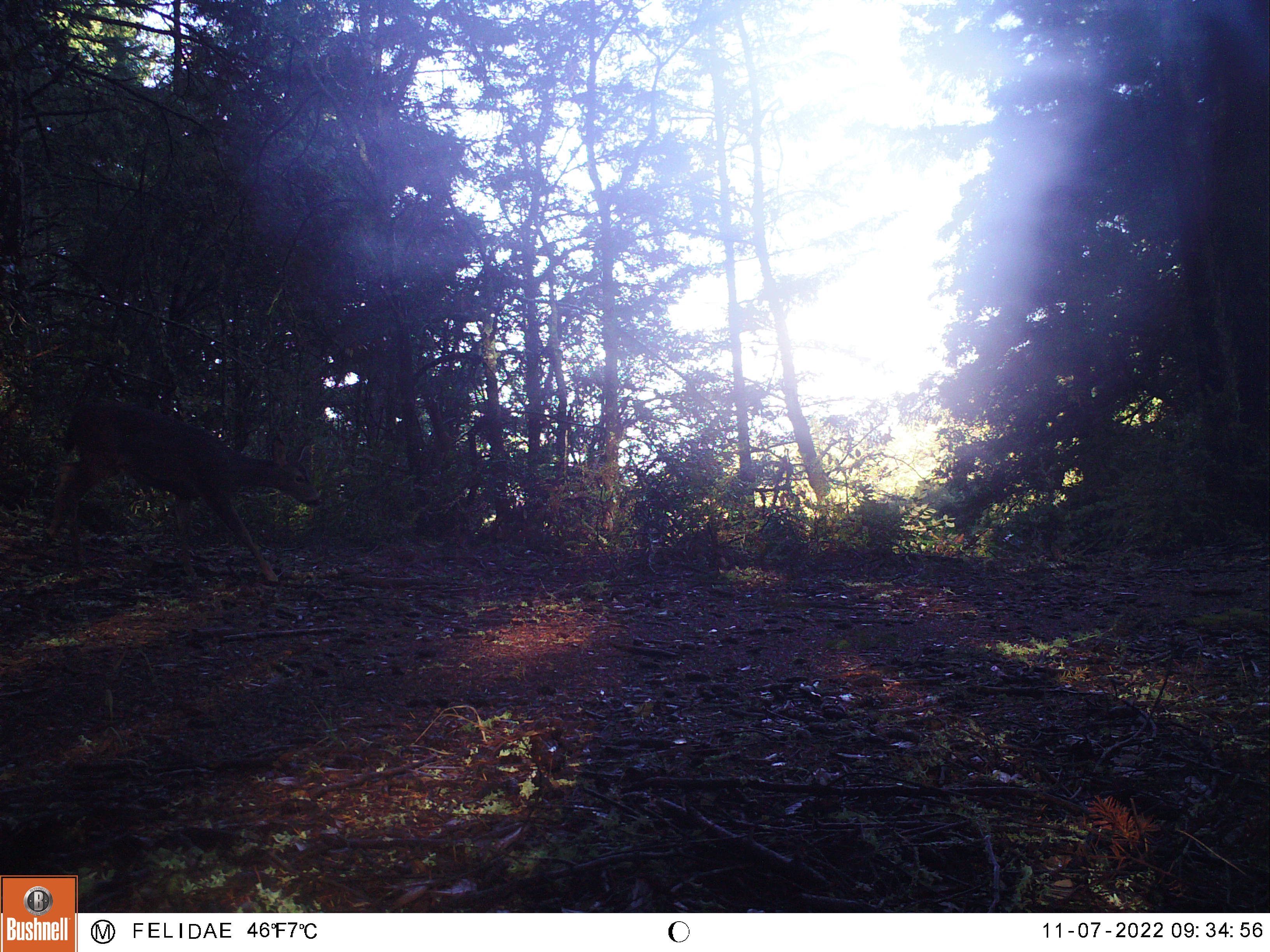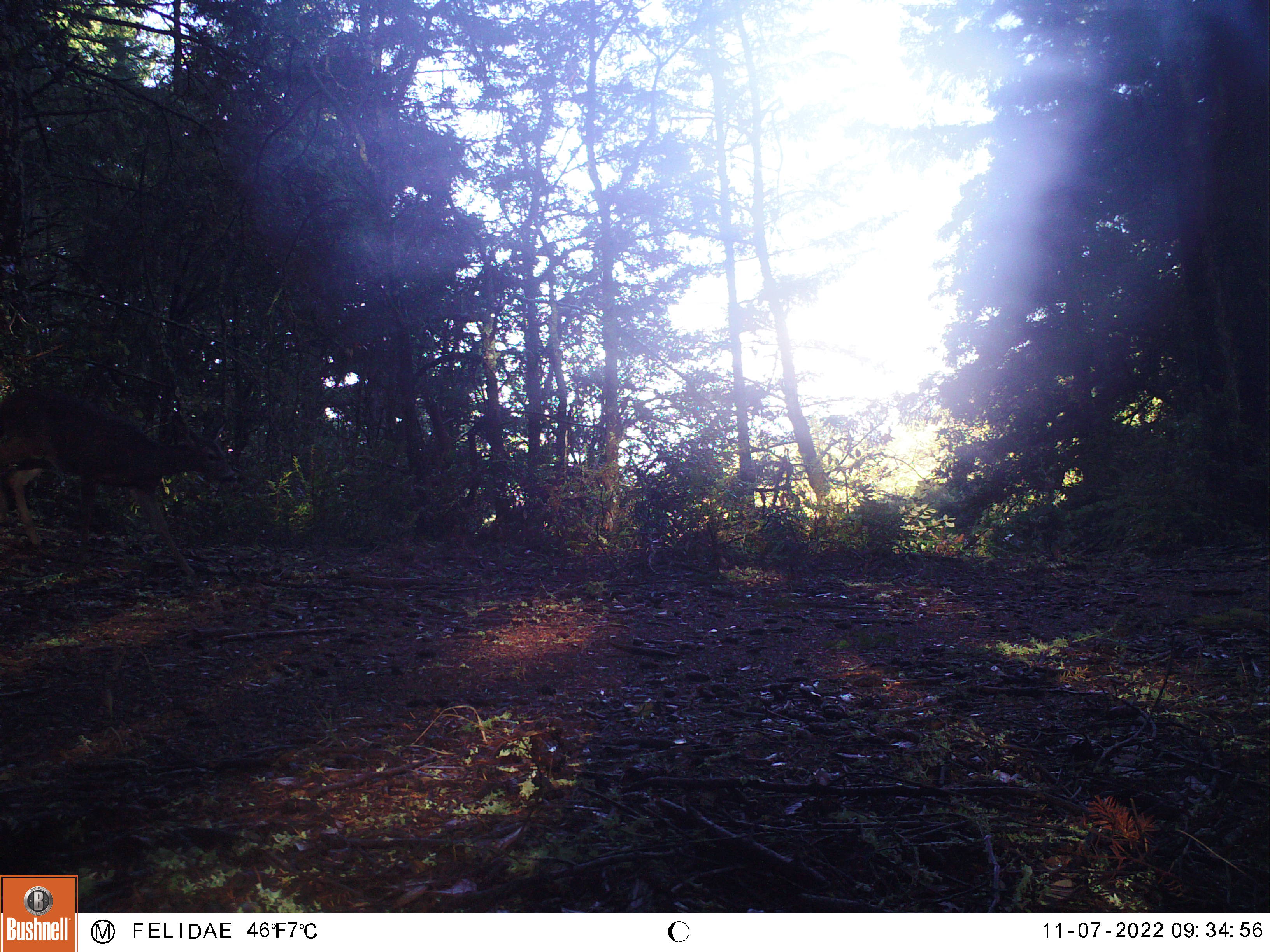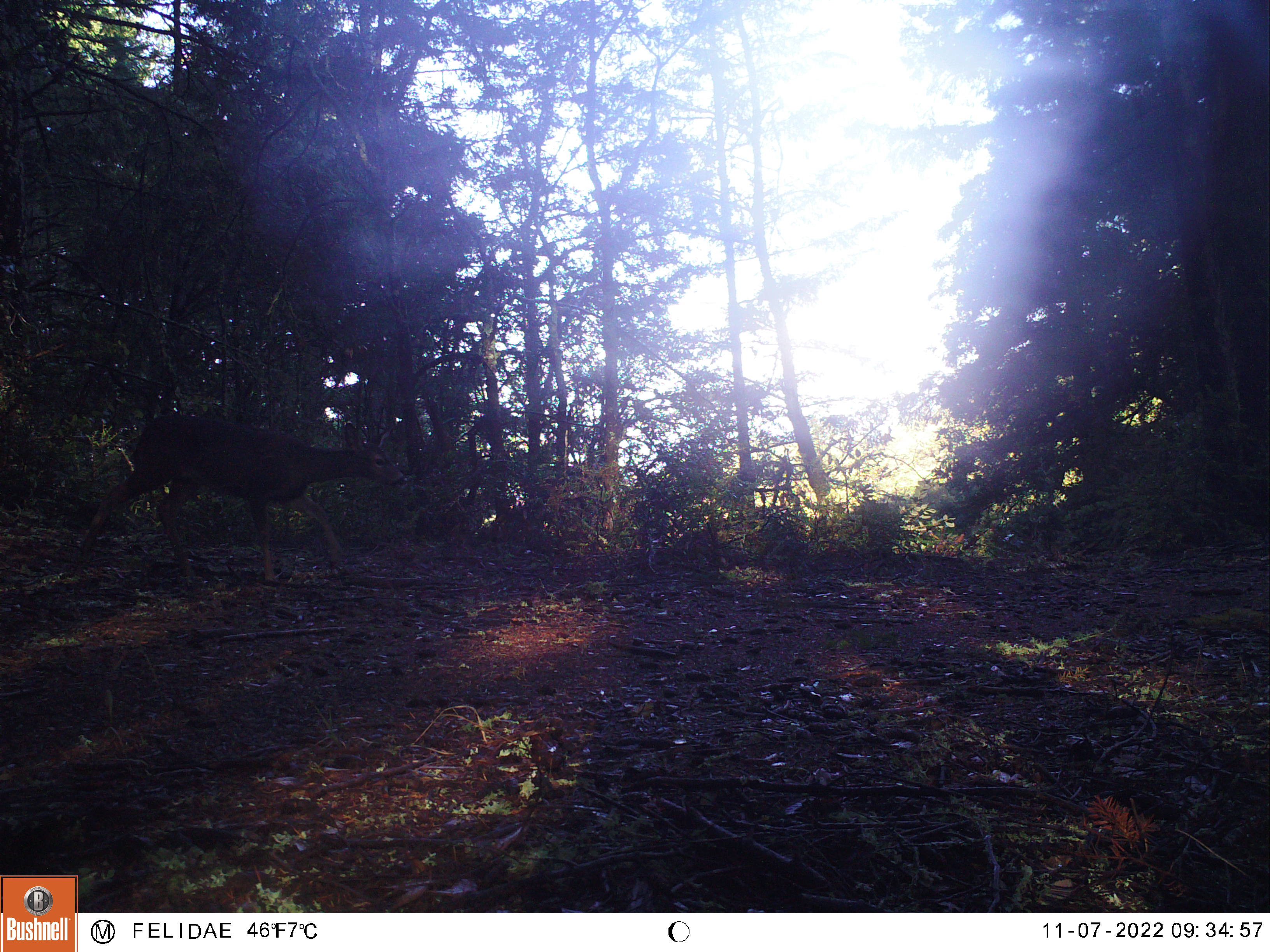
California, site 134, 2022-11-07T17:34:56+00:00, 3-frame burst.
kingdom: Animalia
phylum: Chordata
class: Mammalia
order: Artiodactyla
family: Cervidae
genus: Odocoileus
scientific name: Odocoileus hemionus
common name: mule deer